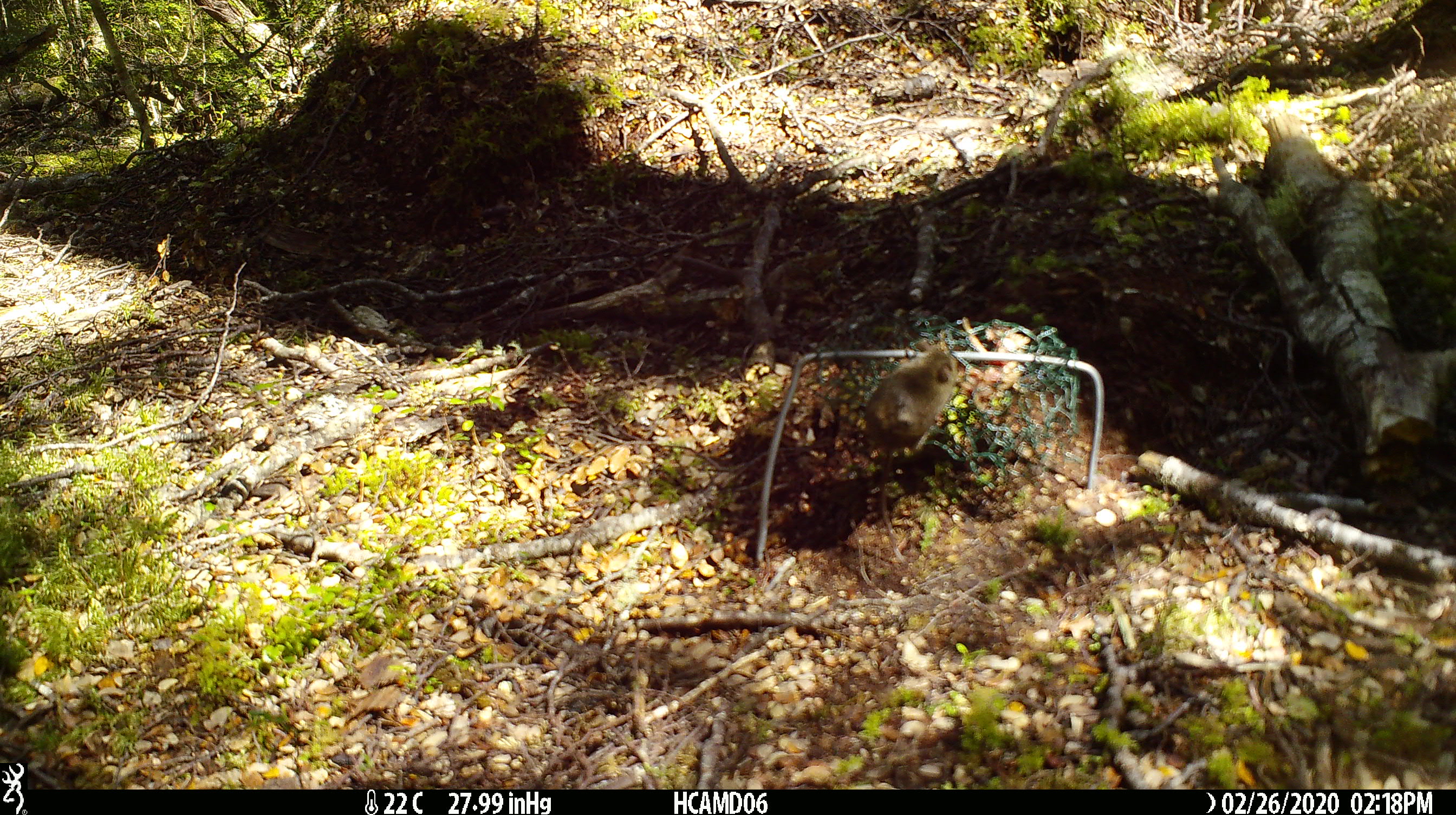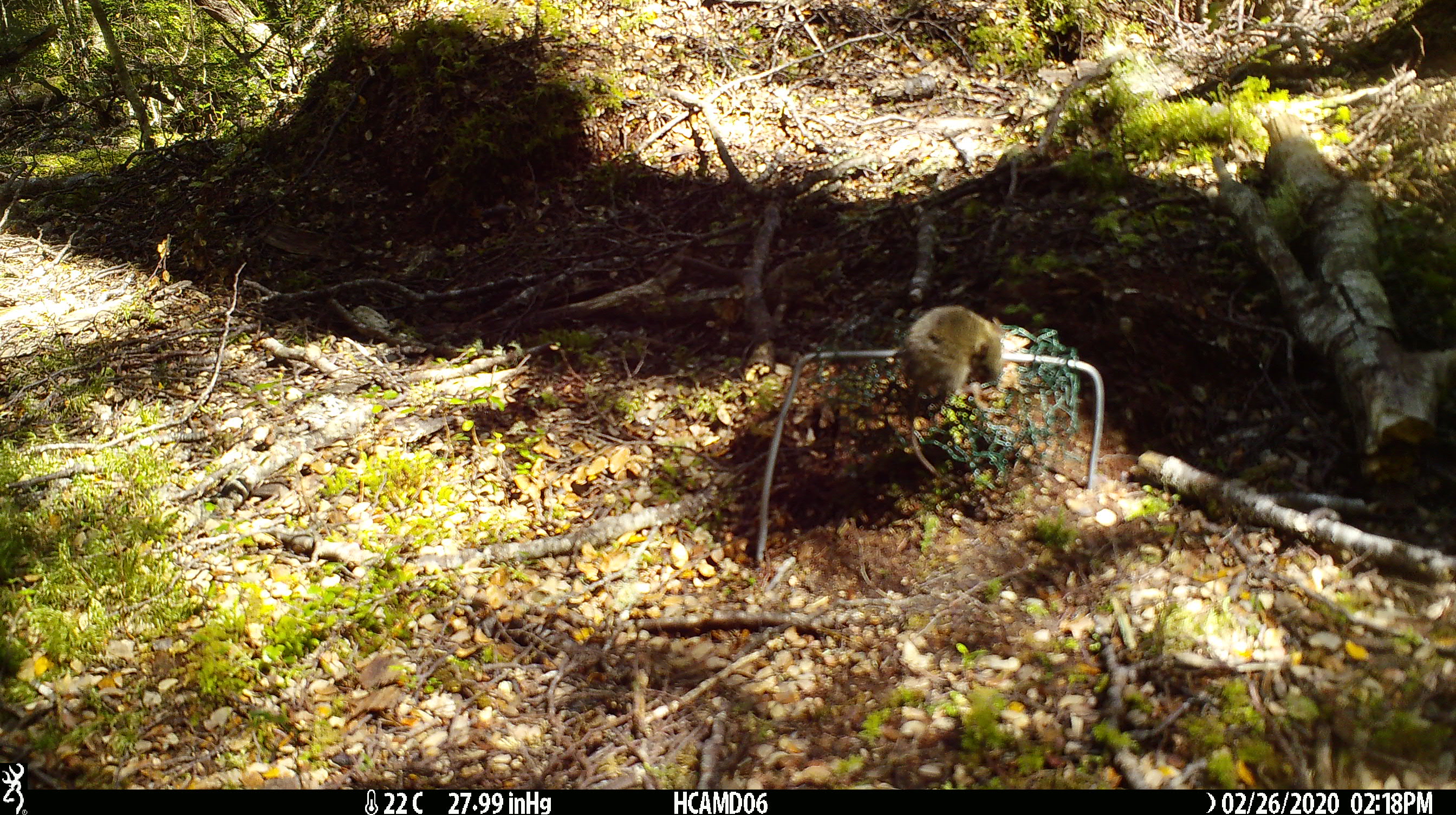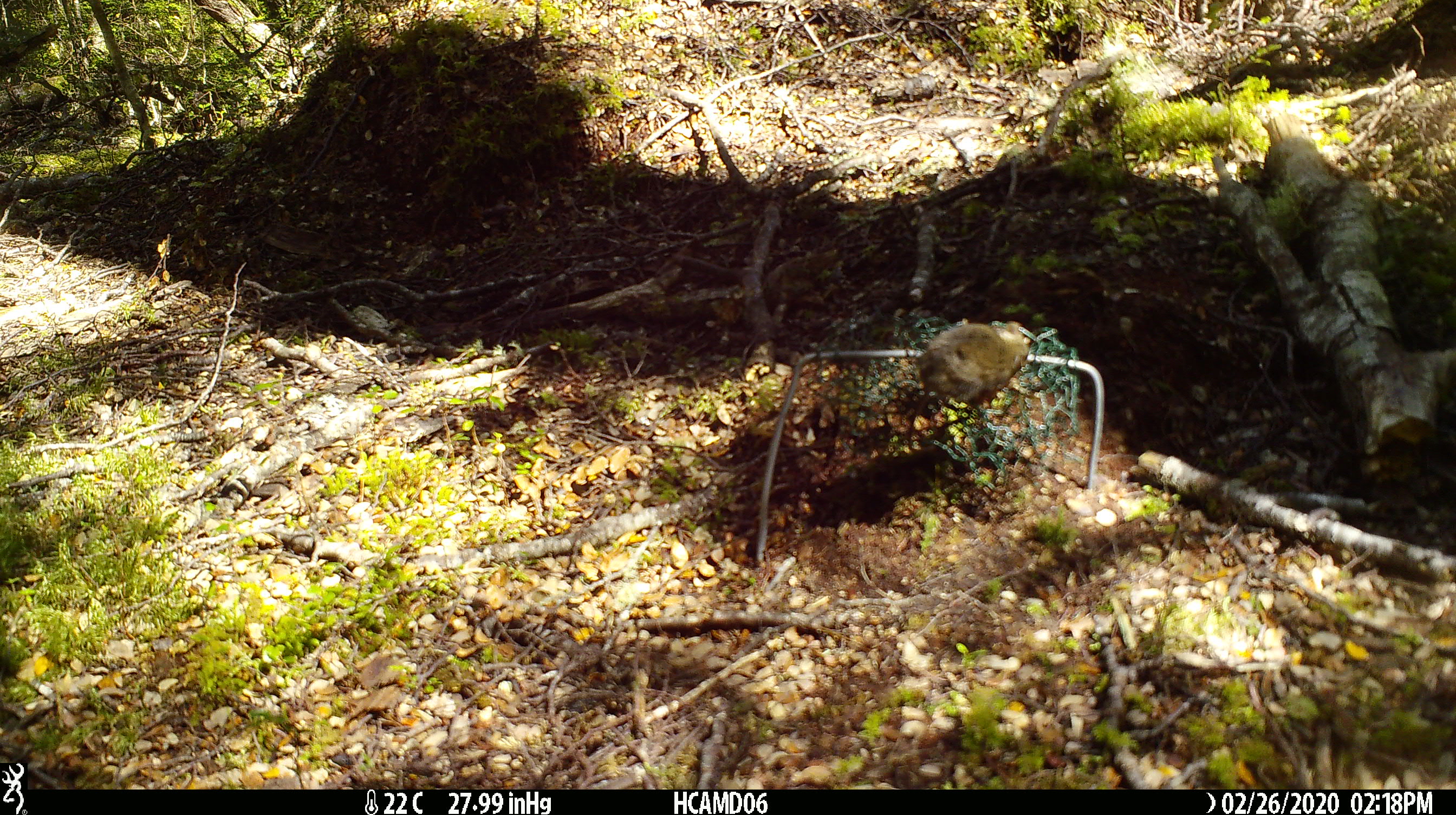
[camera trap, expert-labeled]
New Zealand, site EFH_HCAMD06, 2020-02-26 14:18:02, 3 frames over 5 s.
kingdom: Animalia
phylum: Chordata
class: Mammalia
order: Rodentia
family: Muridae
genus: Mus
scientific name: Mus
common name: mouse